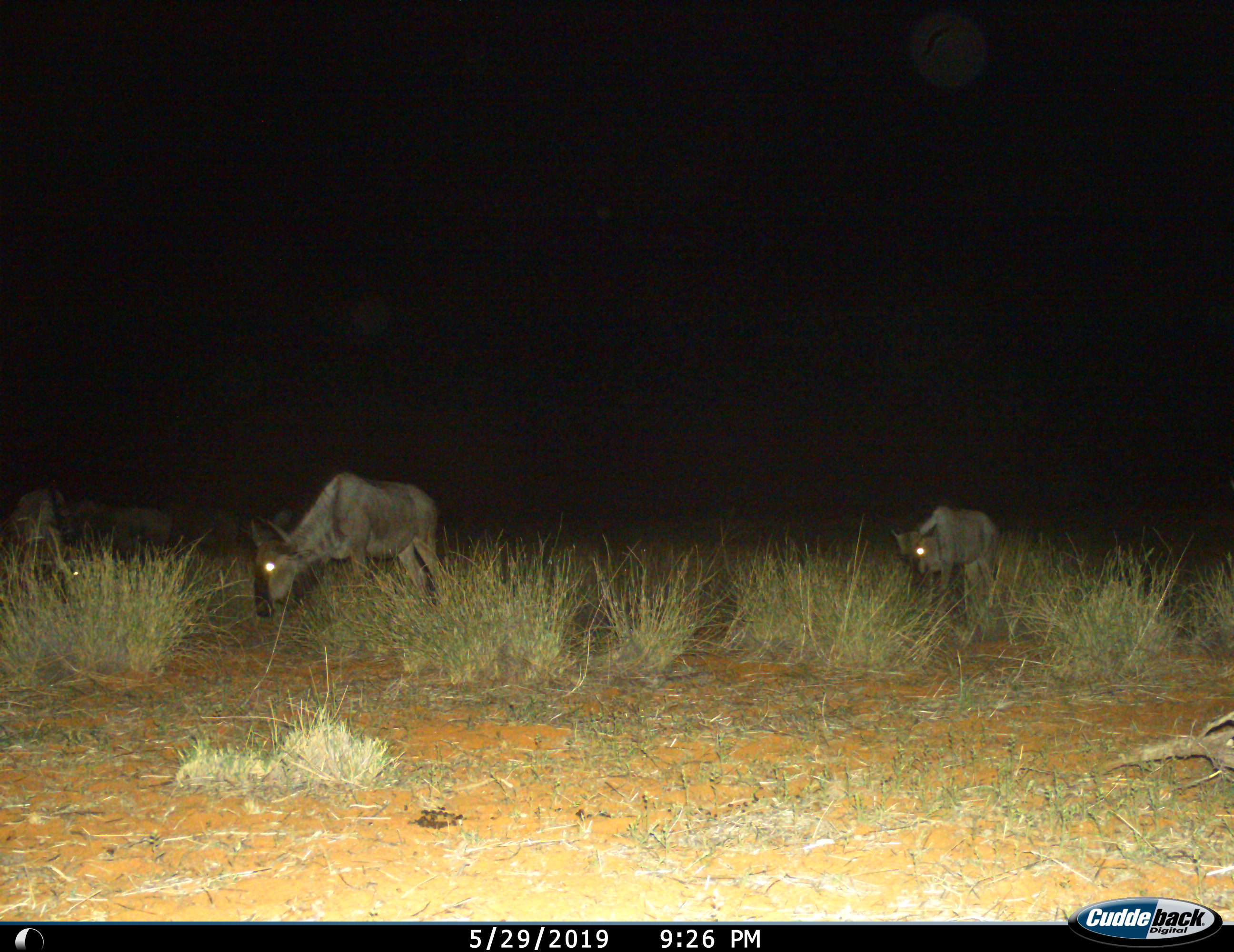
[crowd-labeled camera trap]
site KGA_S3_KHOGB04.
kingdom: Animalia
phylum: Chordata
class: Mammalia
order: Artiodactyla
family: Bovidae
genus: Connochaetes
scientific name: Connochaetes taurinus taurinus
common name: blue wildebeest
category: wildebeestblue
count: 3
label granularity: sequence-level